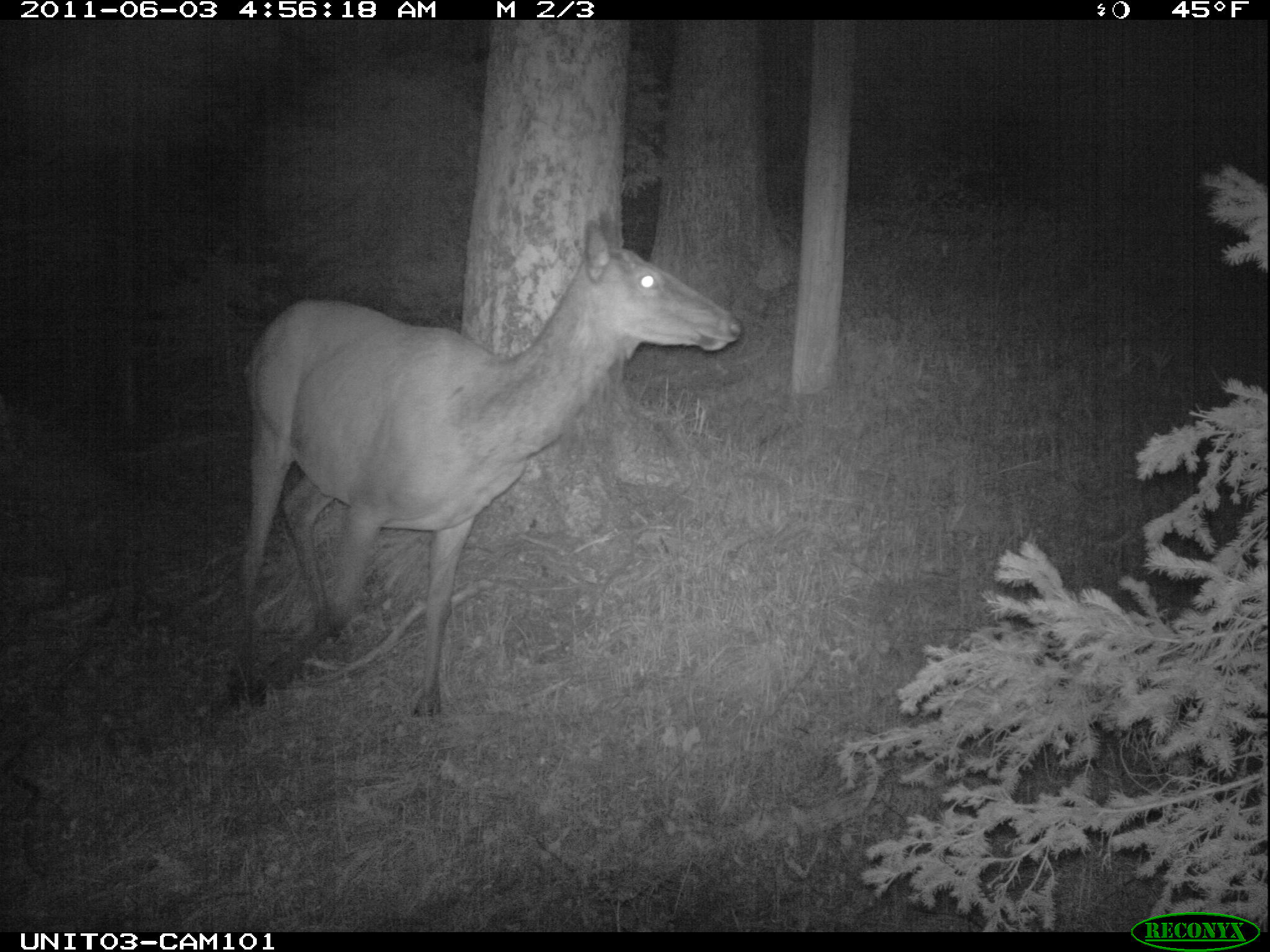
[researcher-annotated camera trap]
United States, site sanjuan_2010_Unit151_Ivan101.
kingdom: Animalia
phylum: Chordata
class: Mammalia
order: Artiodactyla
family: Cervidae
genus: Cervus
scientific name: Cervus elaphus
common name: red deer